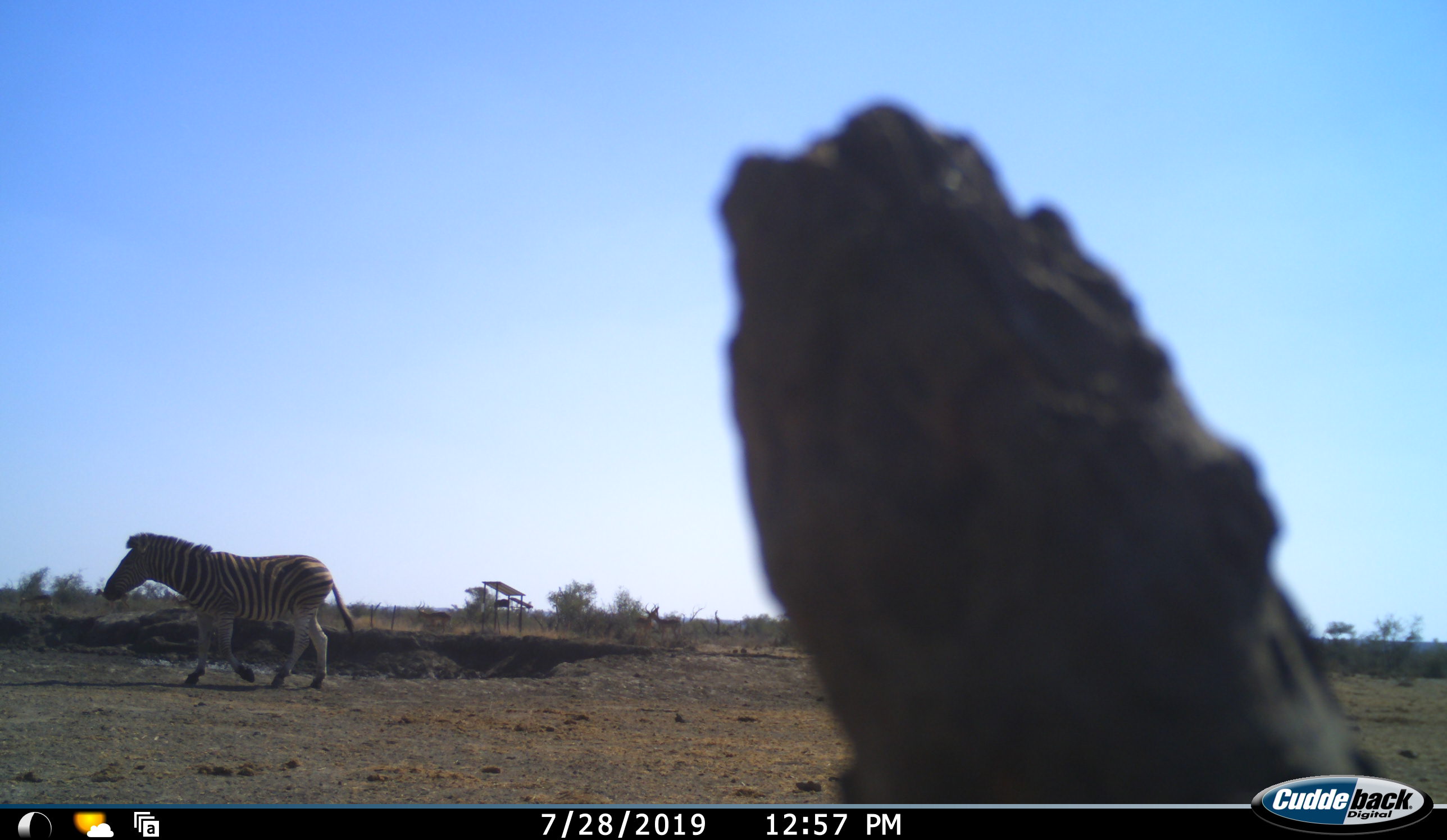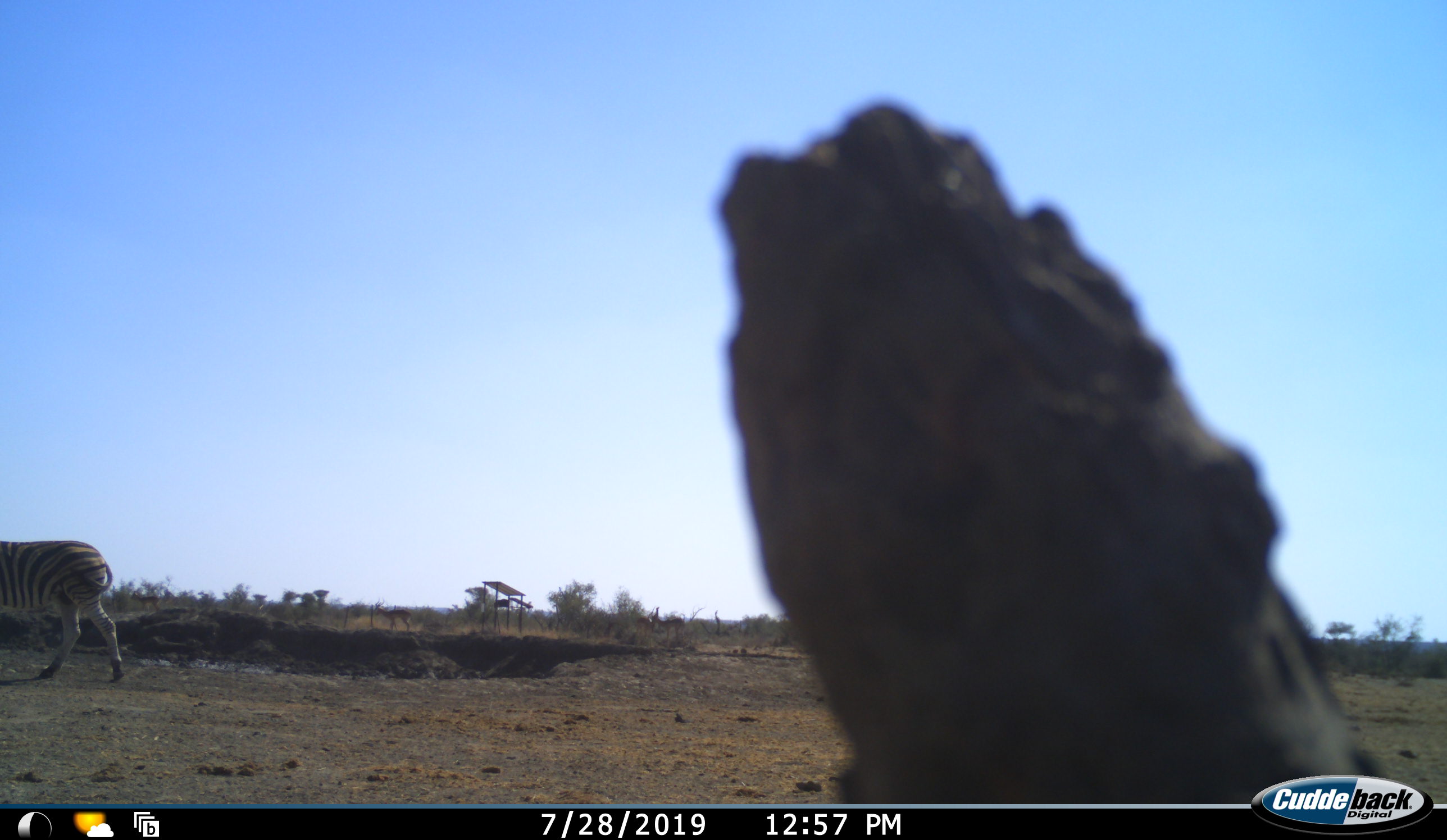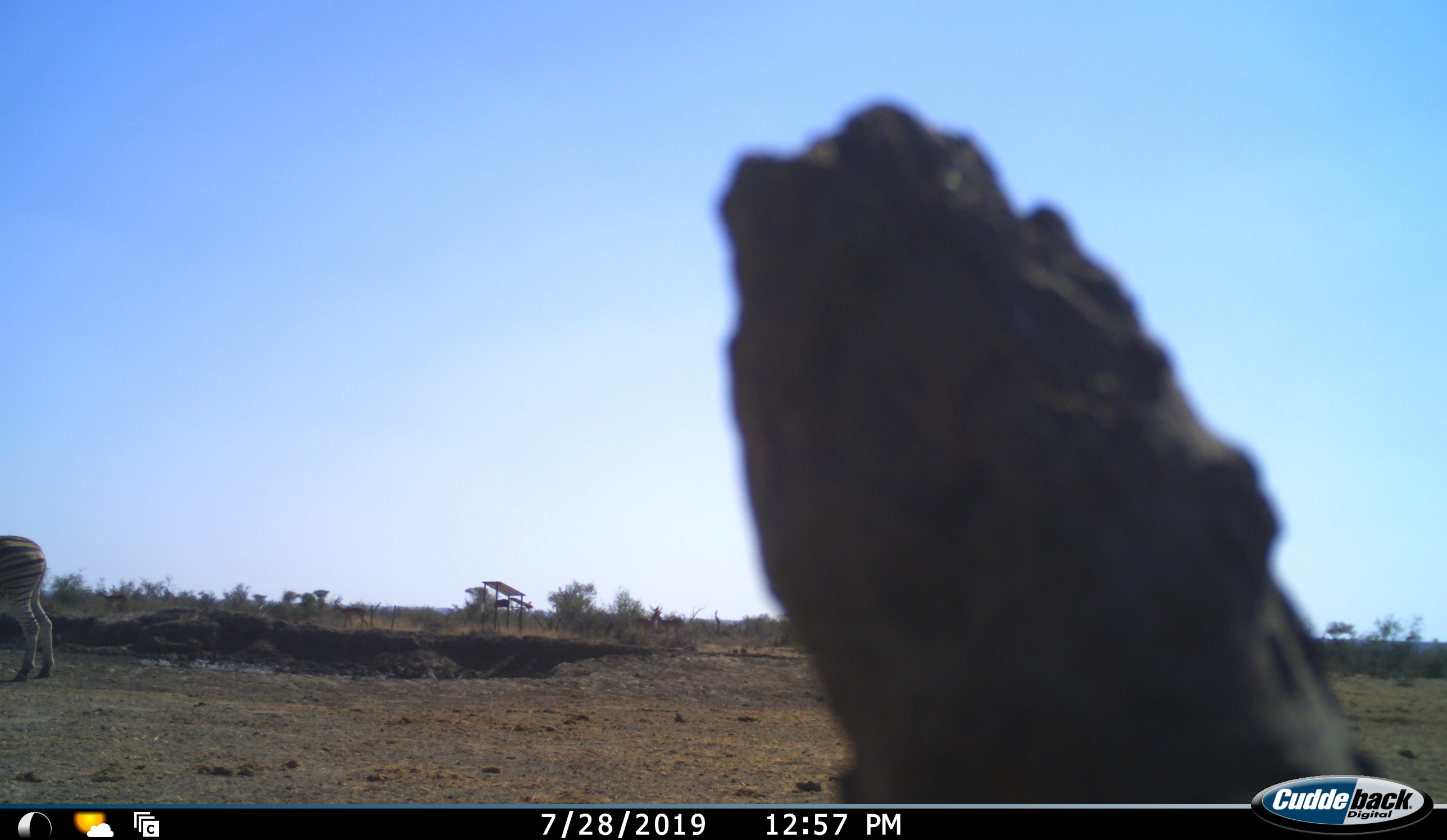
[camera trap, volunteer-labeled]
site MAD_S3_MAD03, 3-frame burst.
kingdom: Animalia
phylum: Chordata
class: Mammalia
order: Perissodactyla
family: Equidae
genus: Equus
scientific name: Equus quagga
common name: plains zebra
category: zebraplains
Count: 1.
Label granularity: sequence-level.